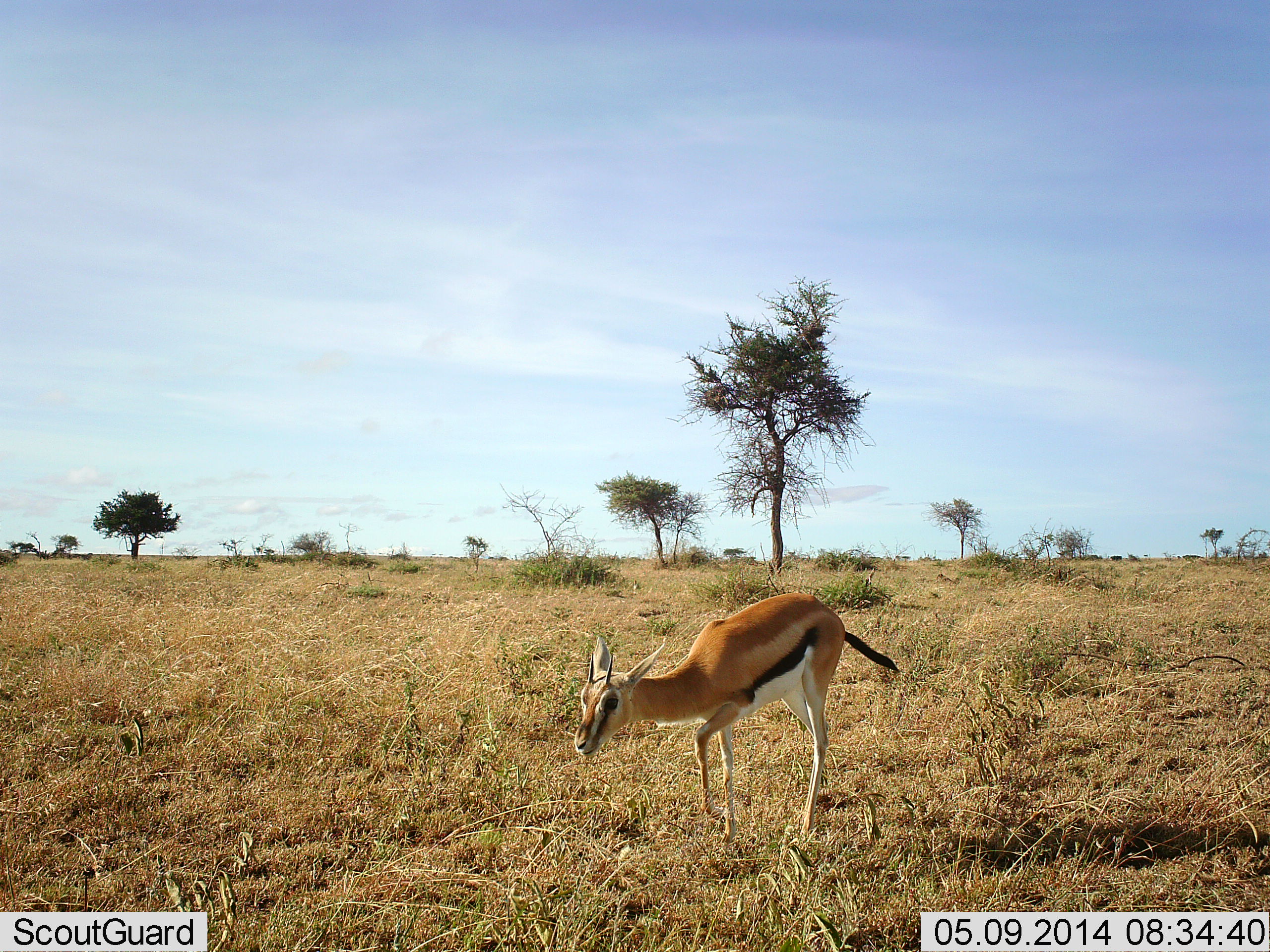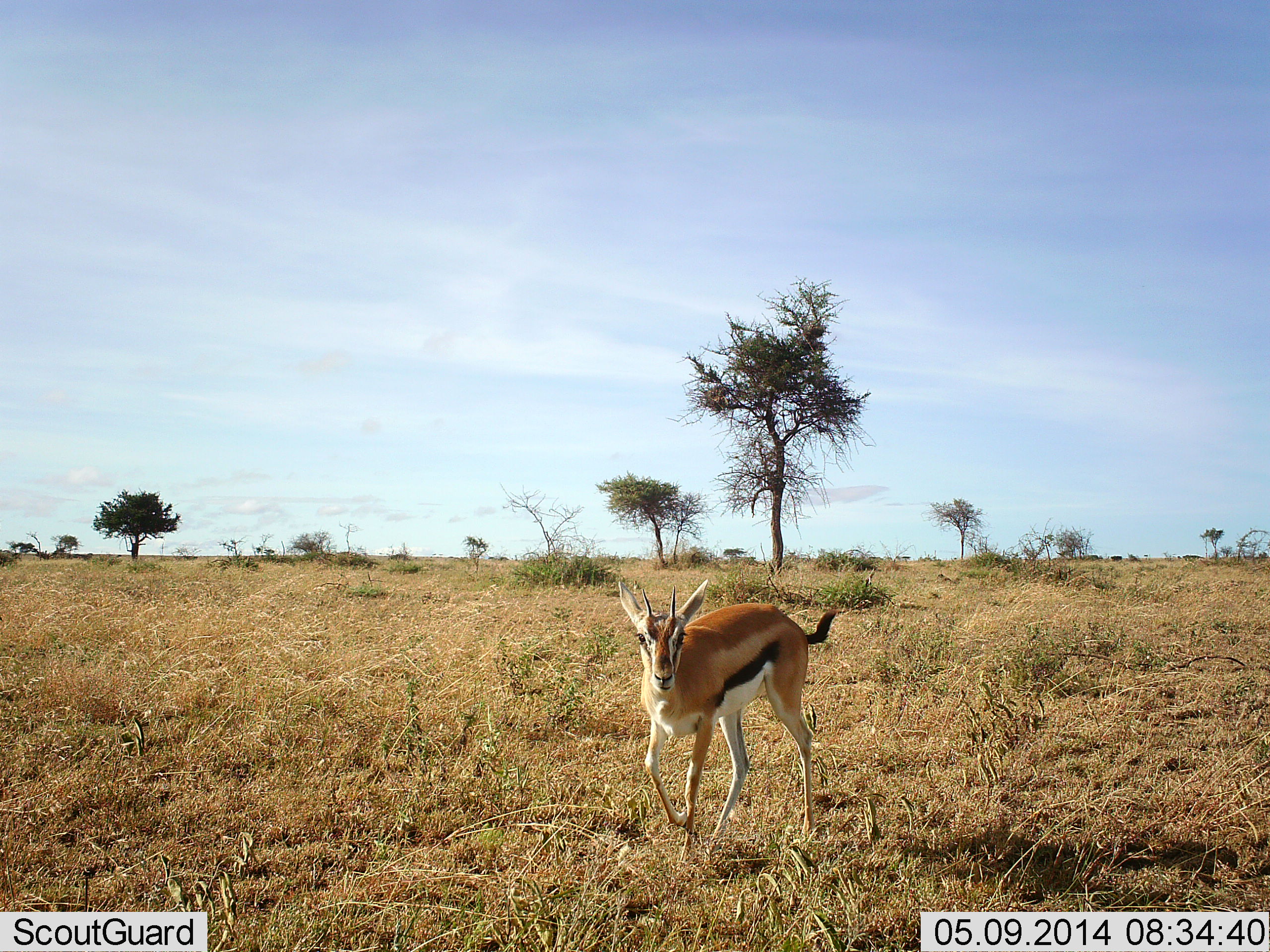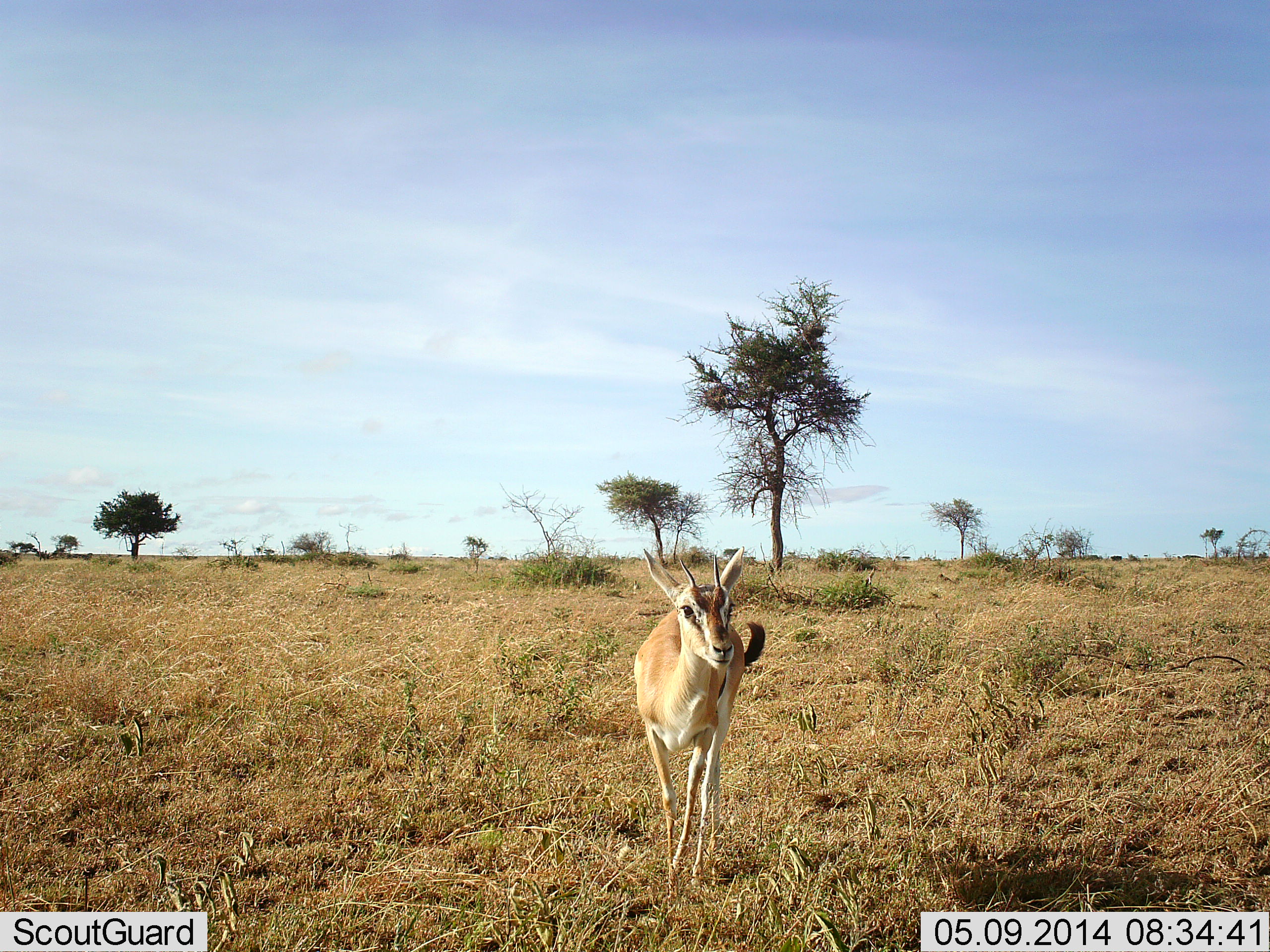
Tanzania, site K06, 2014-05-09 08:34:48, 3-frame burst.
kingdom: Animalia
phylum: Chordata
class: Mammalia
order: Artiodactyla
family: Bovidae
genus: Eudorcas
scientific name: Eudorcas thomsonii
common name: thomson's gazelle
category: gazellethomsons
Gazellethomsons (thomson's gazelle) (Eudorcas thomsonii), count 1. Behavior (volunteer vote fractions): standing 10%, resting 0%, moving 90%, interacting 0%. Young present (vote fraction): 0%. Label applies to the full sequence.